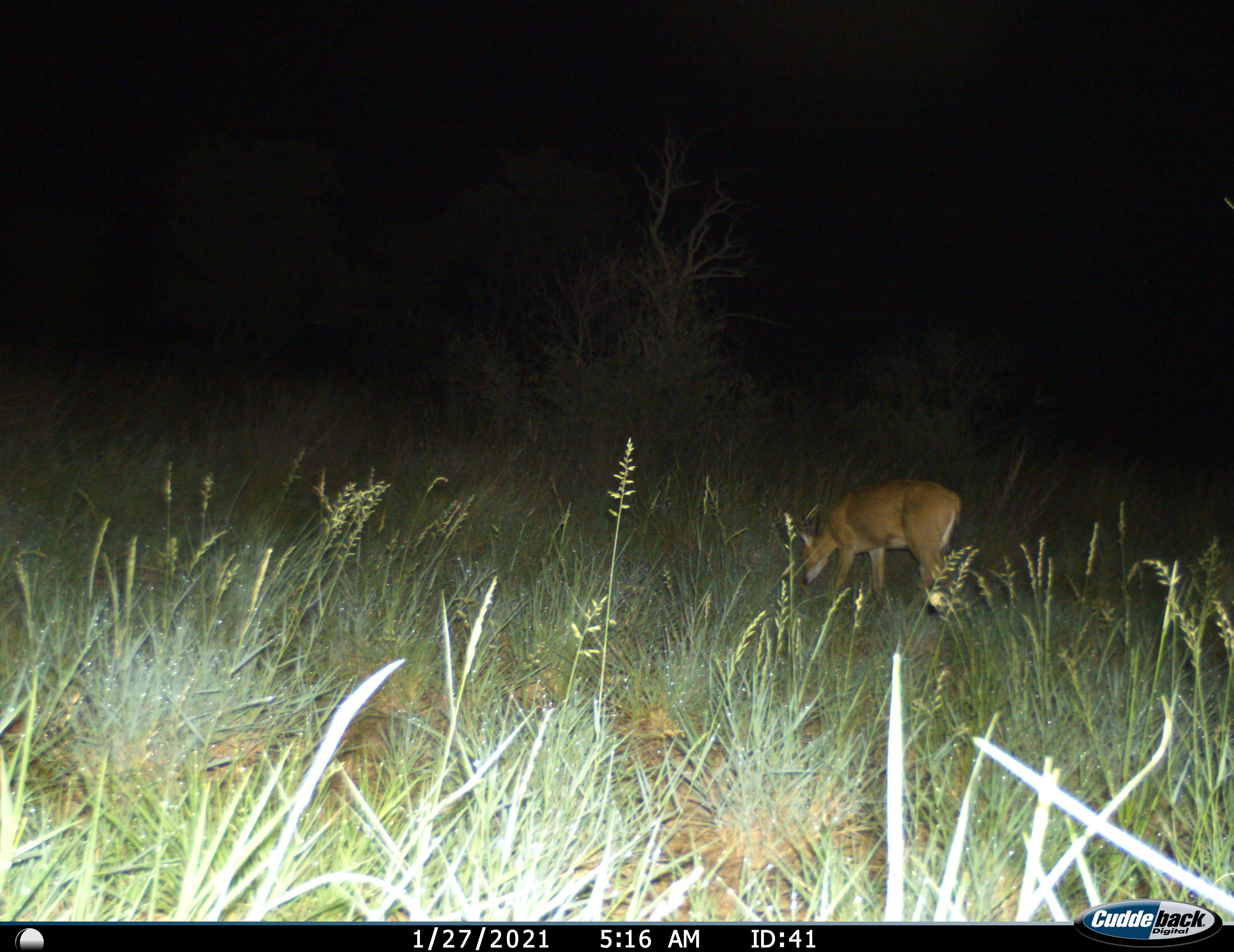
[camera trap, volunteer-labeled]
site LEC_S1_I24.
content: unidentified animal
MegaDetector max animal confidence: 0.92